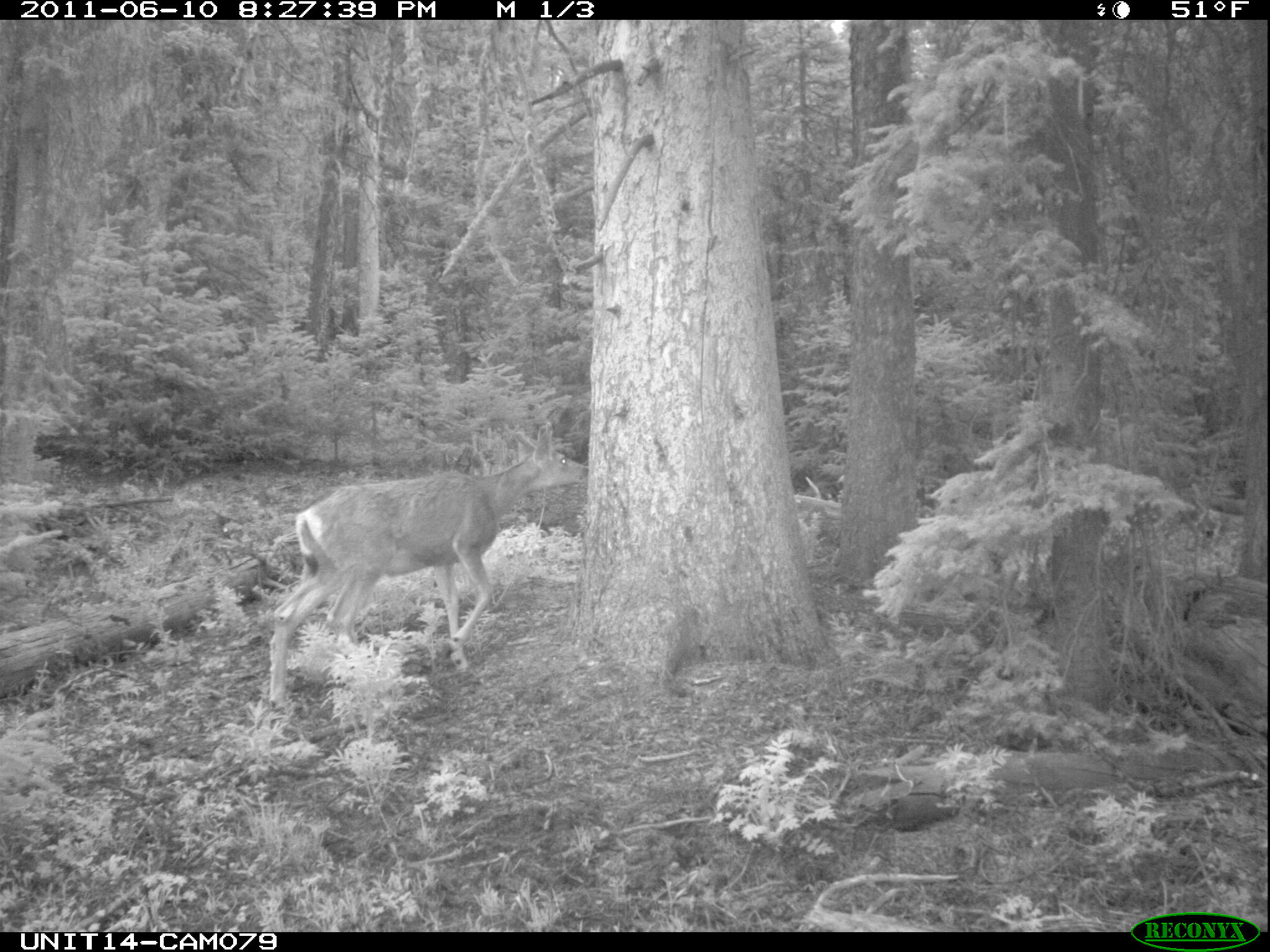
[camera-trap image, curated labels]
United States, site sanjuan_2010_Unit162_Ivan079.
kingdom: Animalia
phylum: Chordata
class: Mammalia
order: Artiodactyla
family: Cervidae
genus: Odocoileus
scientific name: Odocoileus hemionus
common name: mule deer